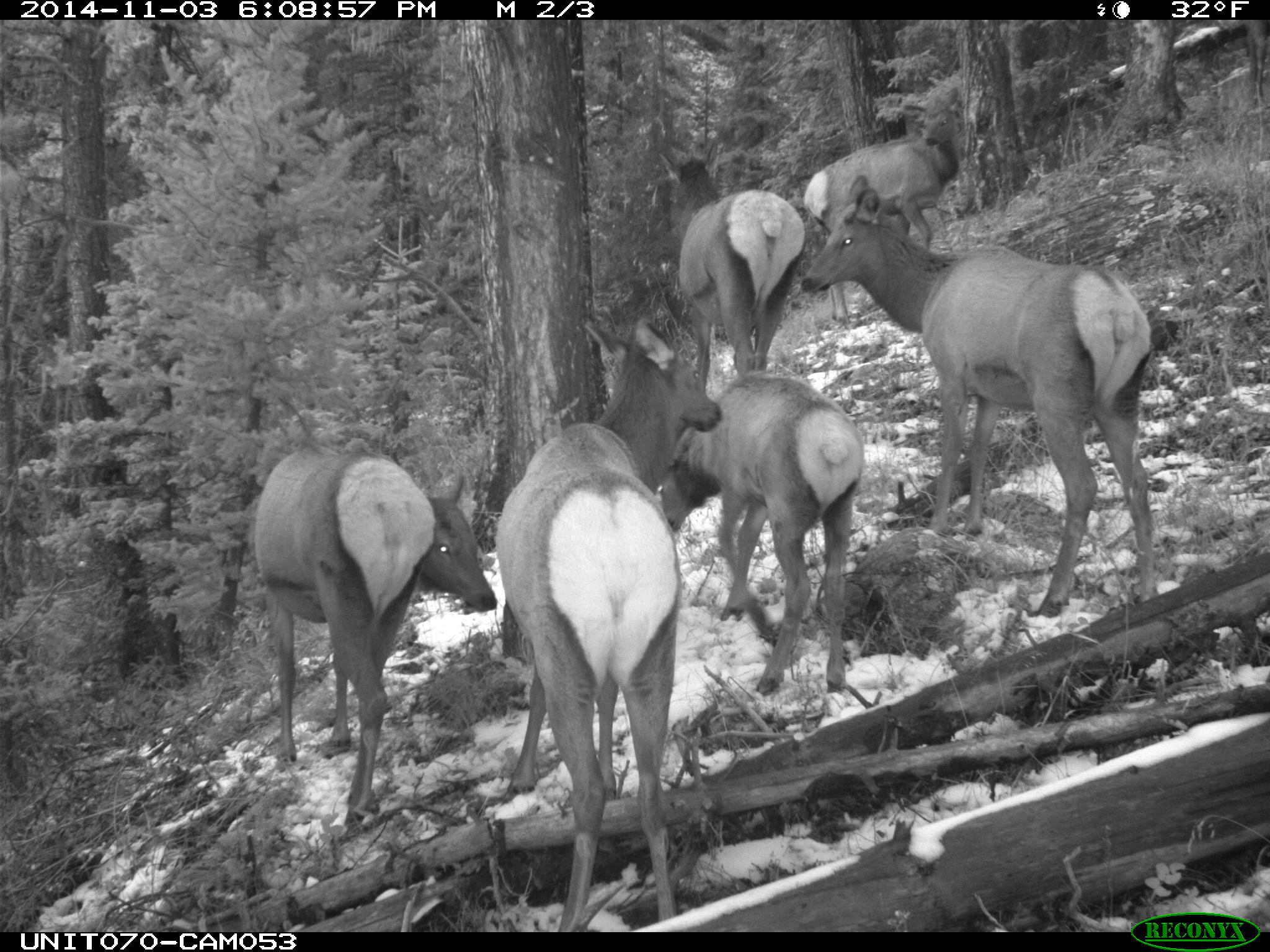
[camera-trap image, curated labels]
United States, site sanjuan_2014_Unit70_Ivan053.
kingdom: Animalia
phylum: Chordata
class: Mammalia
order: Artiodactyla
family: Cervidae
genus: Cervus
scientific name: Cervus elaphus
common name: red deer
Cervus elaphus (red deer).